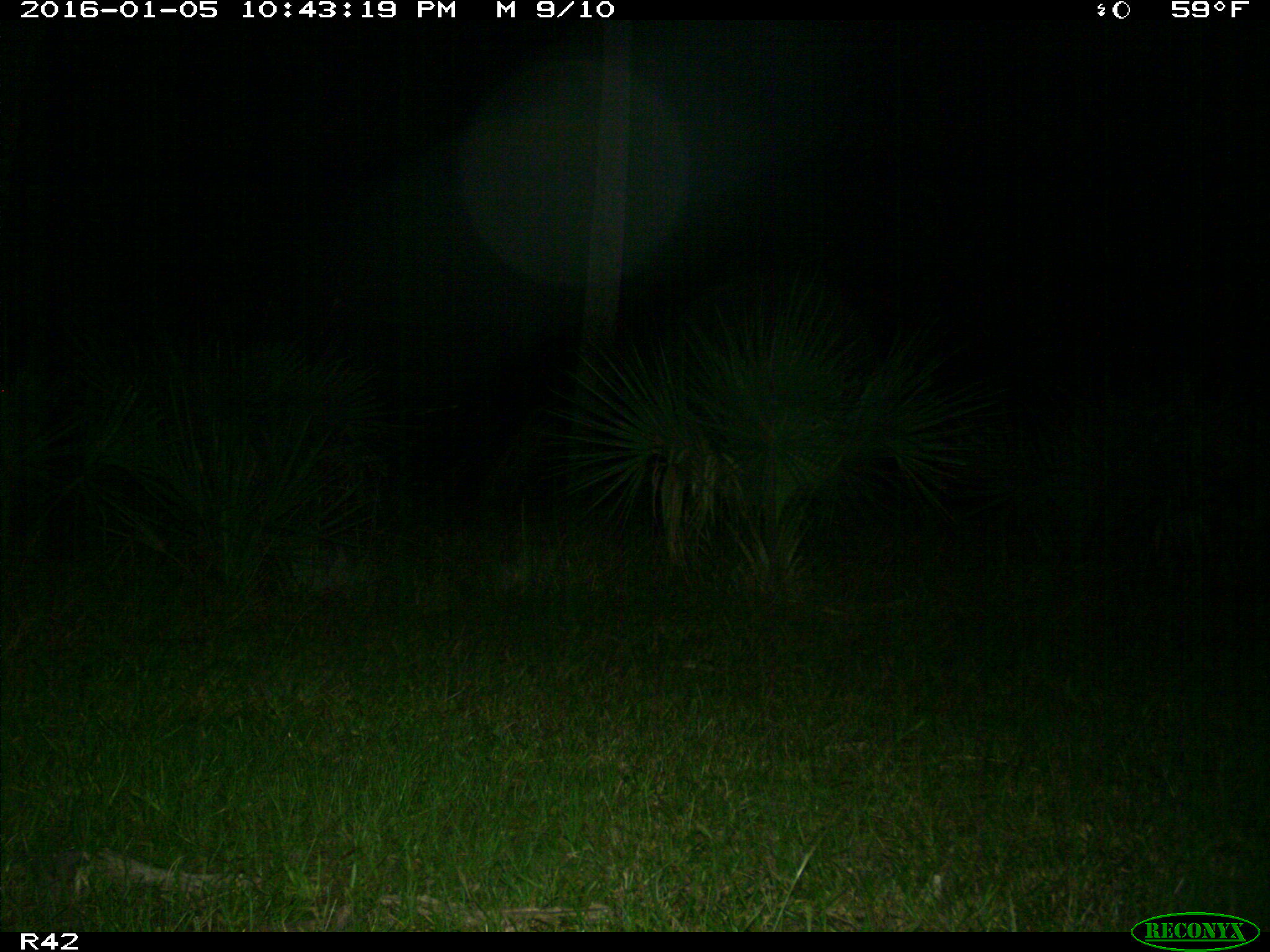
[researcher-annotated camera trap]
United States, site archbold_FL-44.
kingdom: Animalia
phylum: Chordata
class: Mammalia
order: Artiodactyla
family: Suidae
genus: Sus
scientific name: Sus scrofa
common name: wild boar